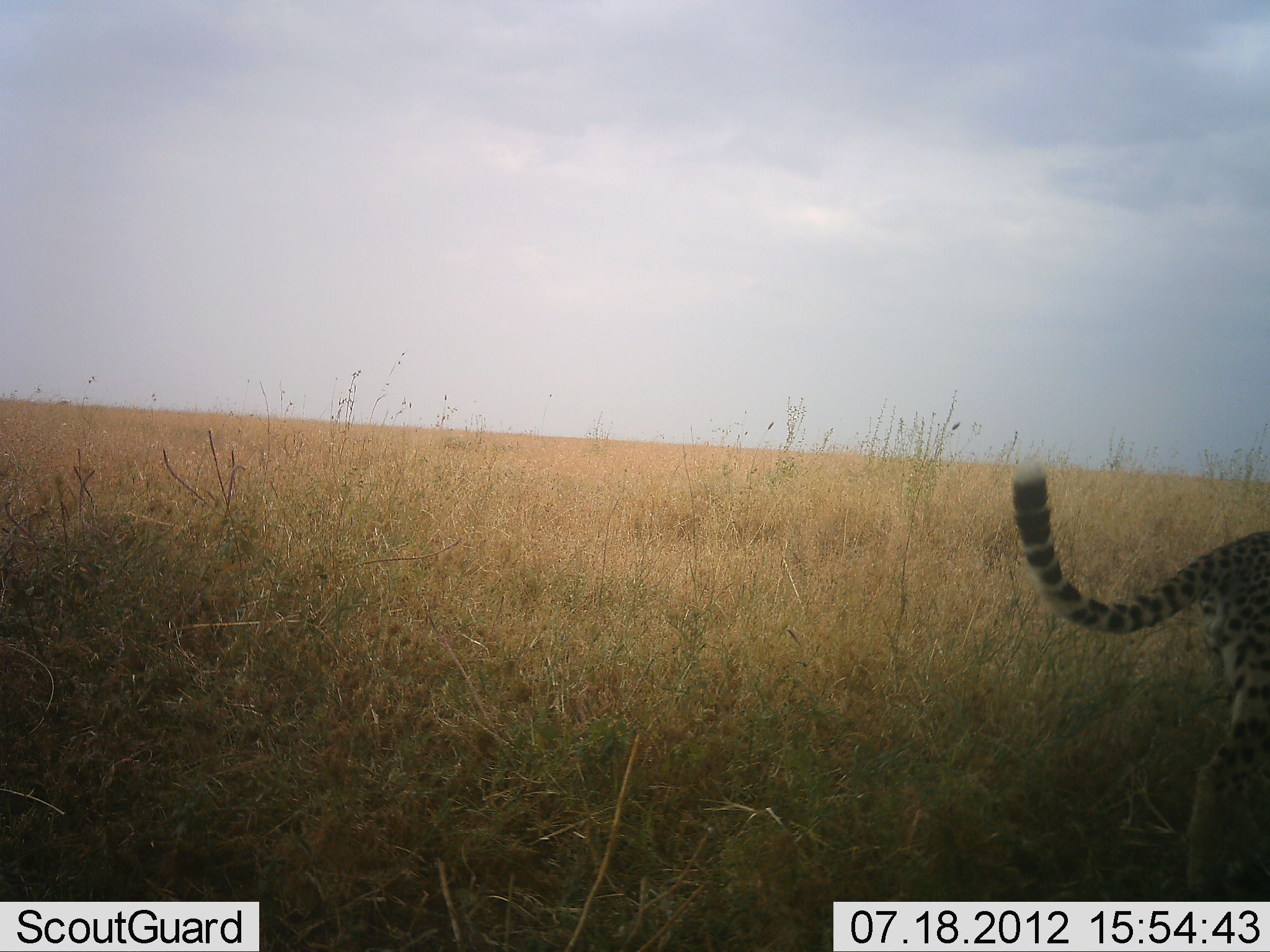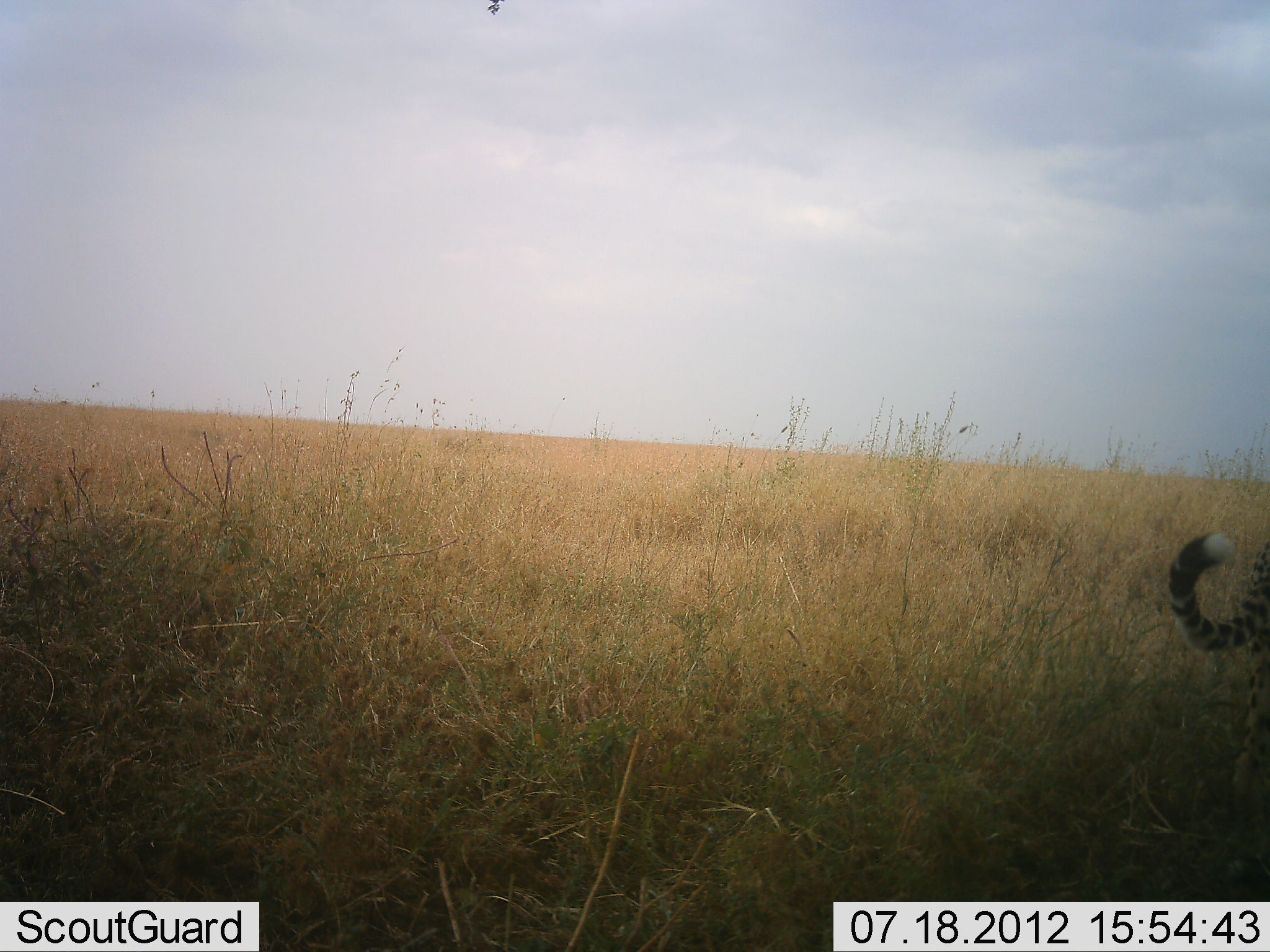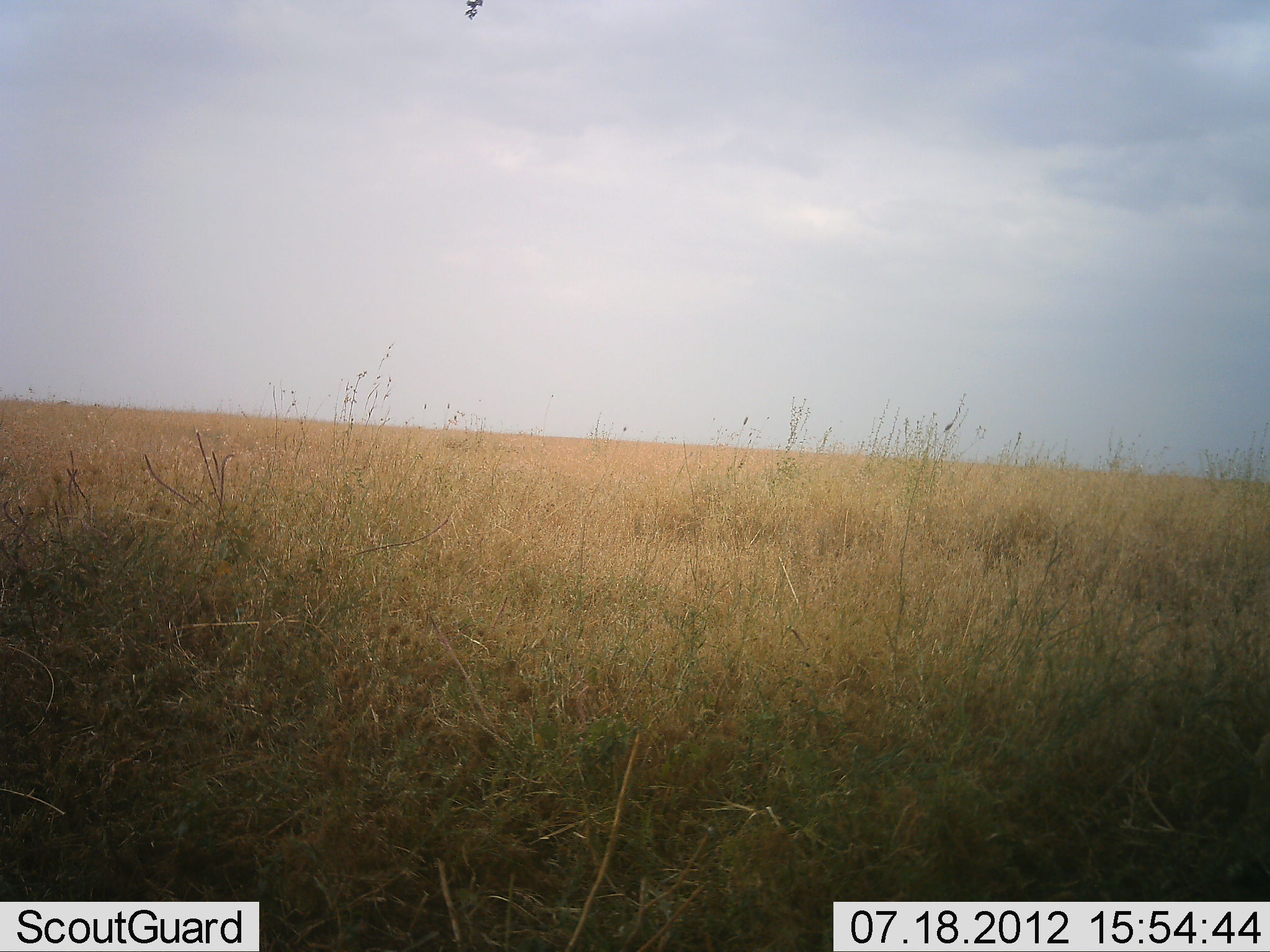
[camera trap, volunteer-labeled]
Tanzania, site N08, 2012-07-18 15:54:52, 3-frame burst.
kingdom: Animalia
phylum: Chordata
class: Mammalia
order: Carnivora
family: Felidae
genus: Acinonyx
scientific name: Acinonyx jubatus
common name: cheetah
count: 1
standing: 20%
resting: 0%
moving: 100%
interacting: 0%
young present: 0%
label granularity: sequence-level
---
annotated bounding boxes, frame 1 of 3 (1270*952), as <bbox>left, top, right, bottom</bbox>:
animal: <bbox>1009, 459, 1270, 902</bbox>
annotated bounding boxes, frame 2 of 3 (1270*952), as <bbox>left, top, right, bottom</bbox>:
animal: <bbox>1163, 529, 1269, 816</bbox>